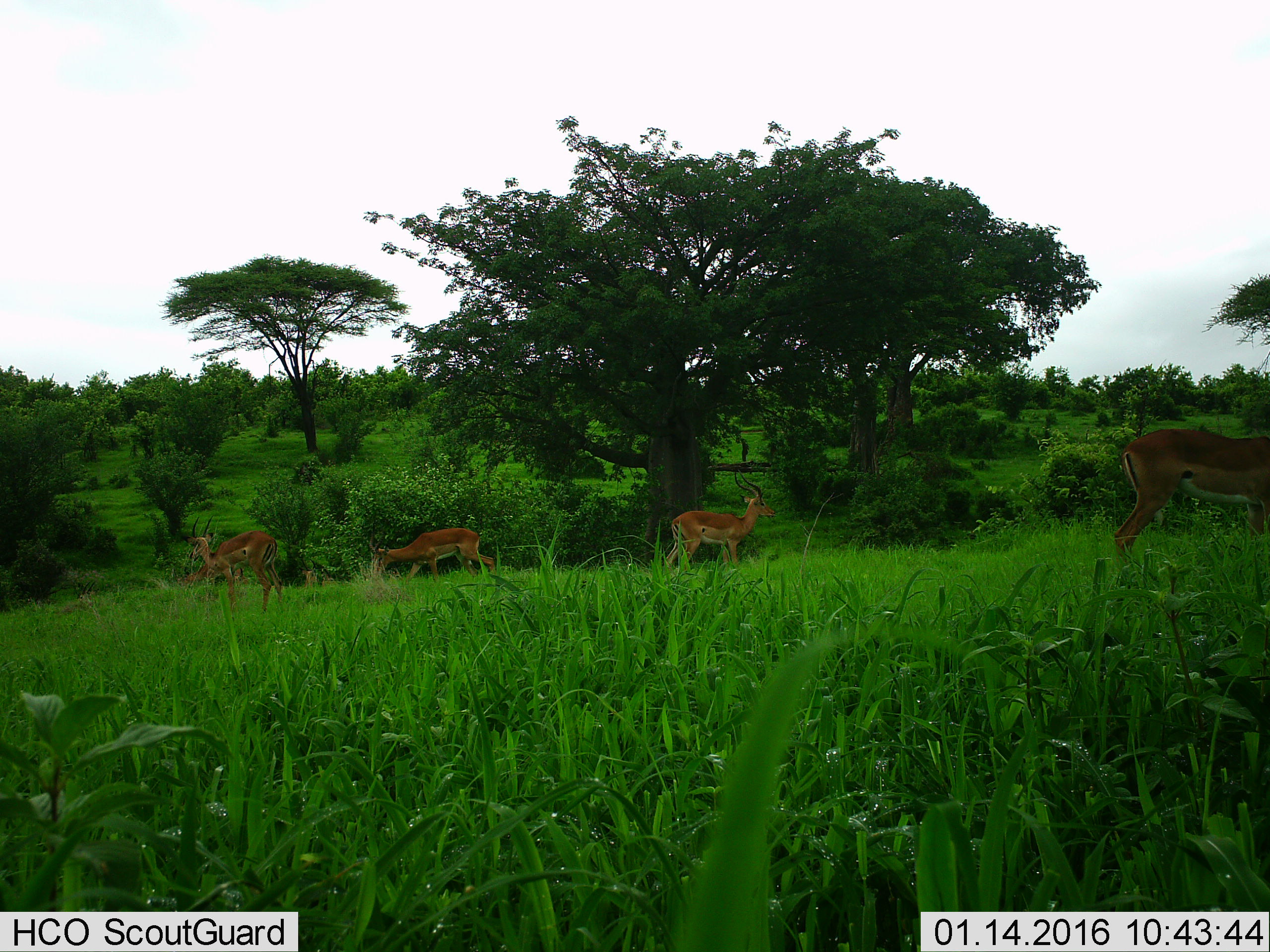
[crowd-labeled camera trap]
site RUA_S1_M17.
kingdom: Animalia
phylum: Chordata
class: Mammalia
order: Artiodactyla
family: Bovidae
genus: Aepyceros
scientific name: Aepyceros melampus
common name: impala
Impala (Aepyceros melampus), count 7. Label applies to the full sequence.